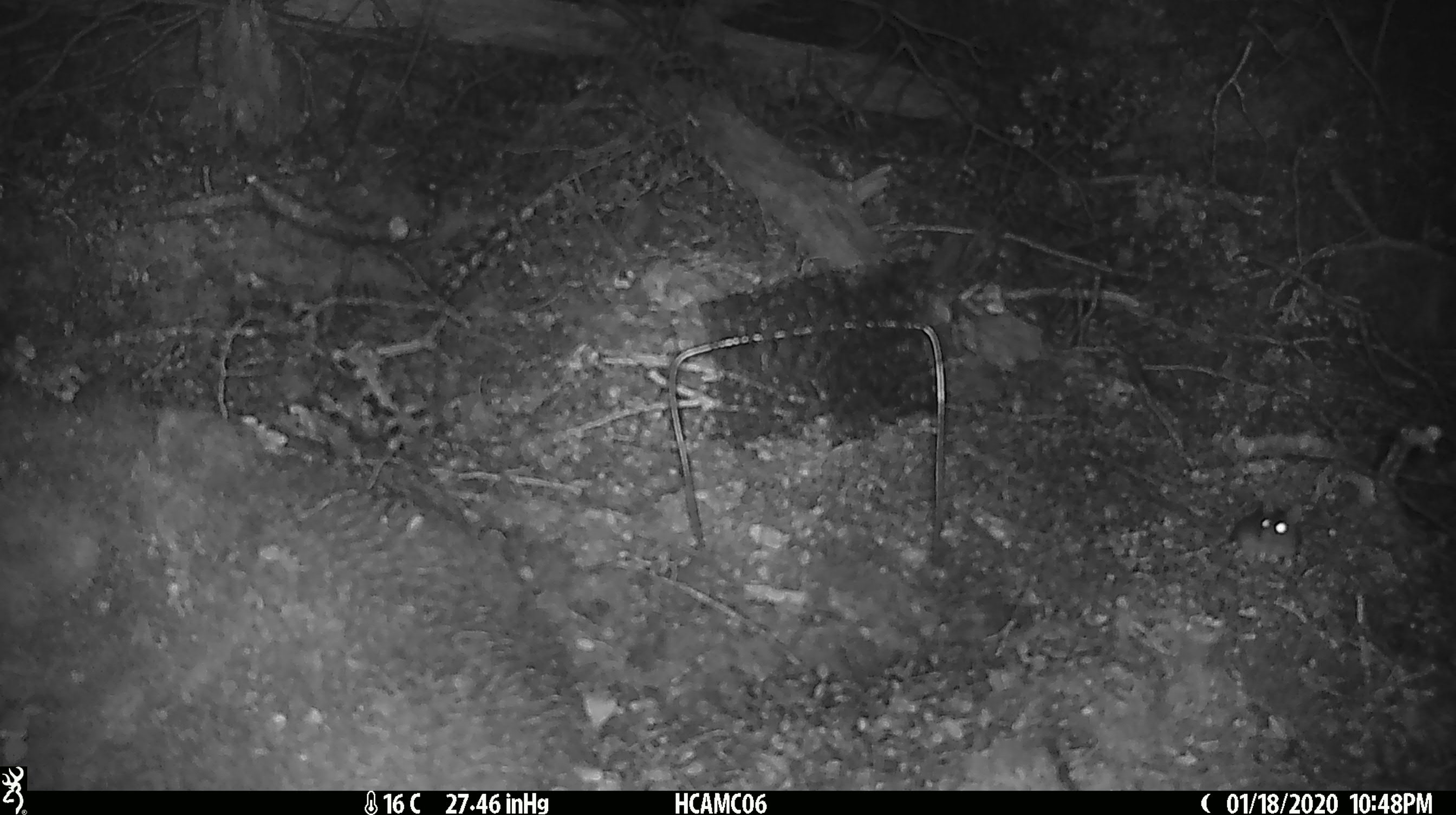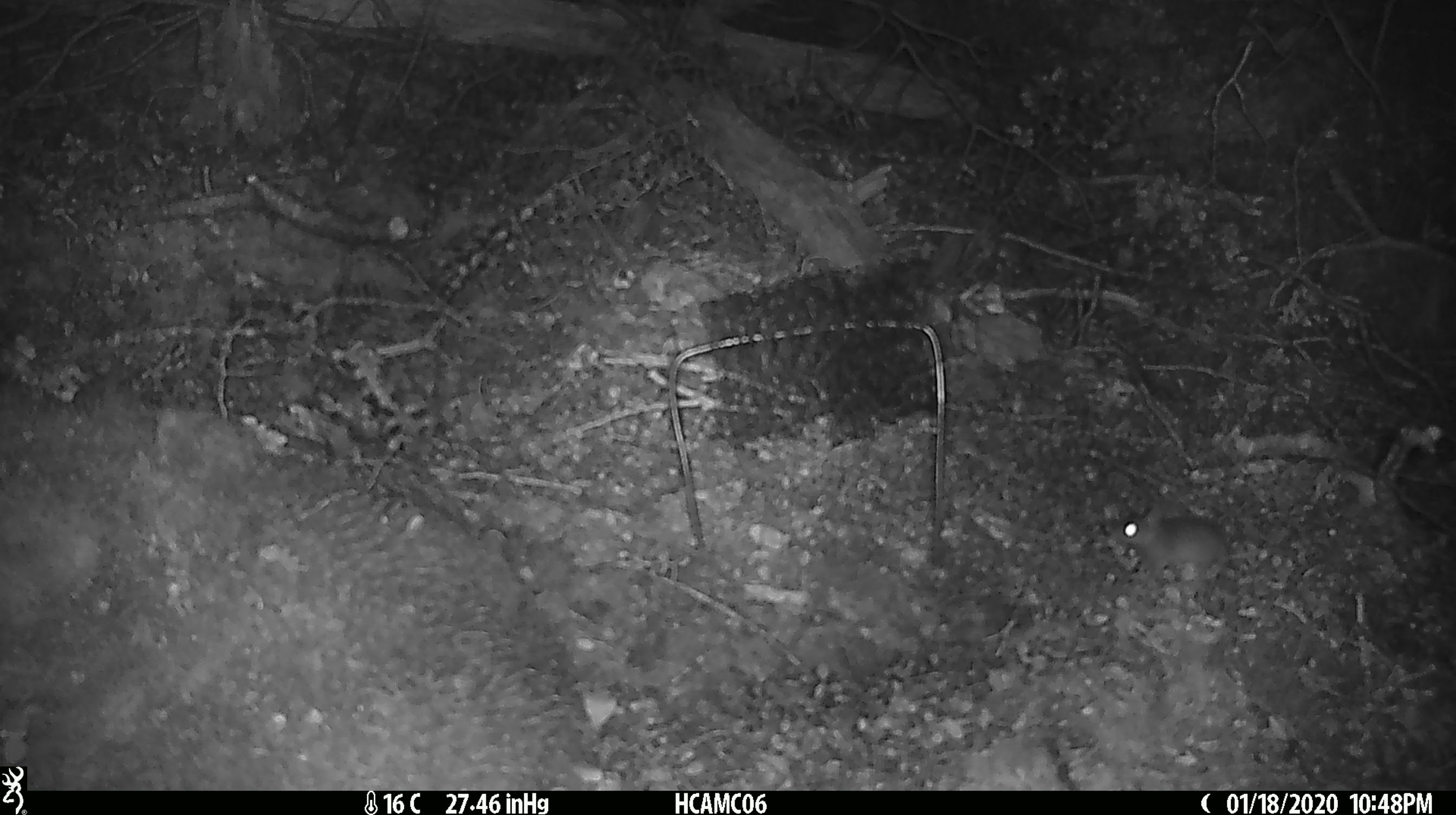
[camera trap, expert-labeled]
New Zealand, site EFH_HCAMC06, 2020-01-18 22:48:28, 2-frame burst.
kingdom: Animalia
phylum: Chordata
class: Mammalia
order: Rodentia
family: Muridae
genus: Mus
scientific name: Mus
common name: mouse